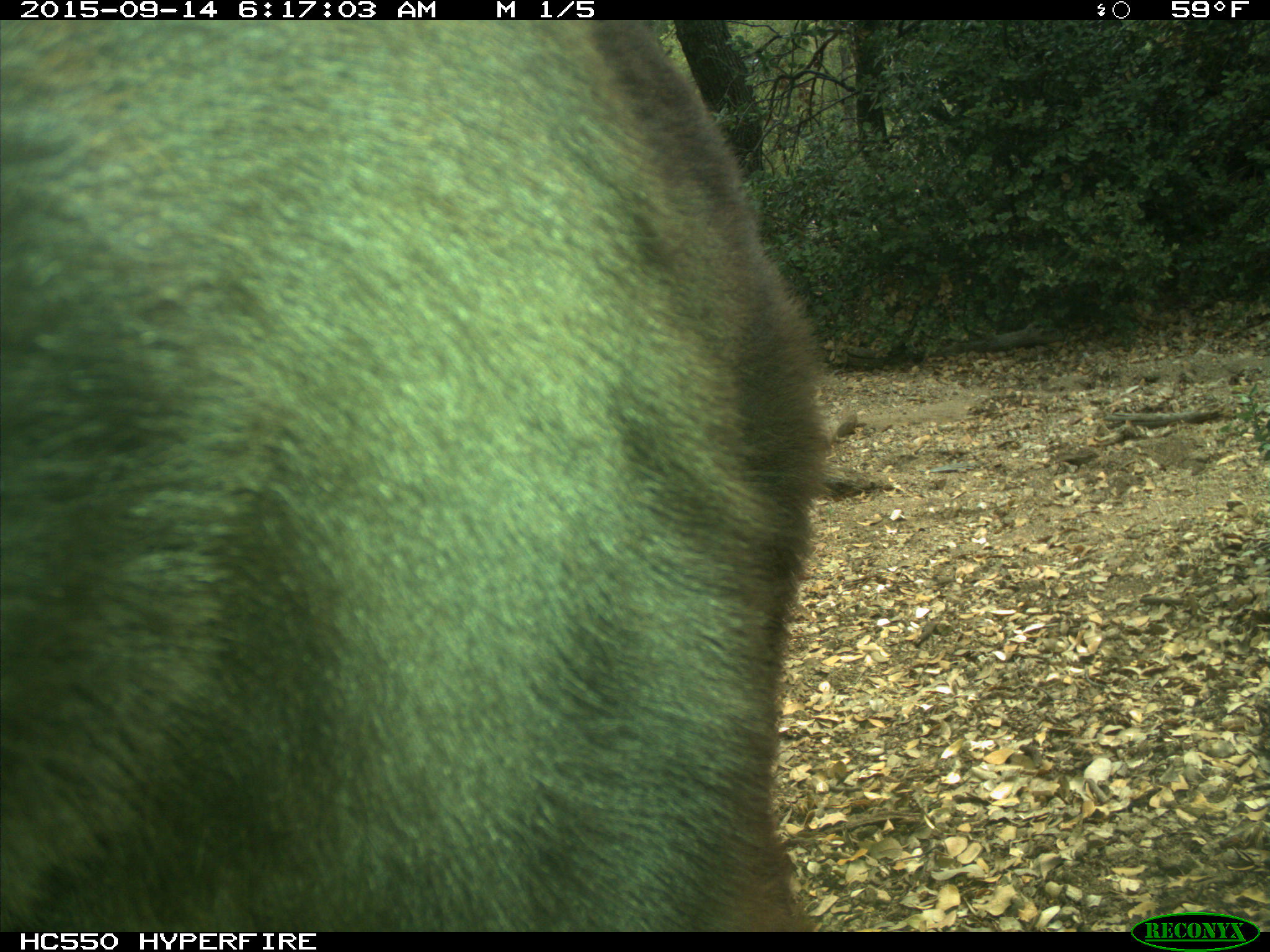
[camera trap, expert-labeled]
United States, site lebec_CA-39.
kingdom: Animalia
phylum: Chordata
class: Mammalia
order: Carnivora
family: Ursidae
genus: Ursus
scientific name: Ursus americanus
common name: american black bear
Ursus americanus (american black bear).